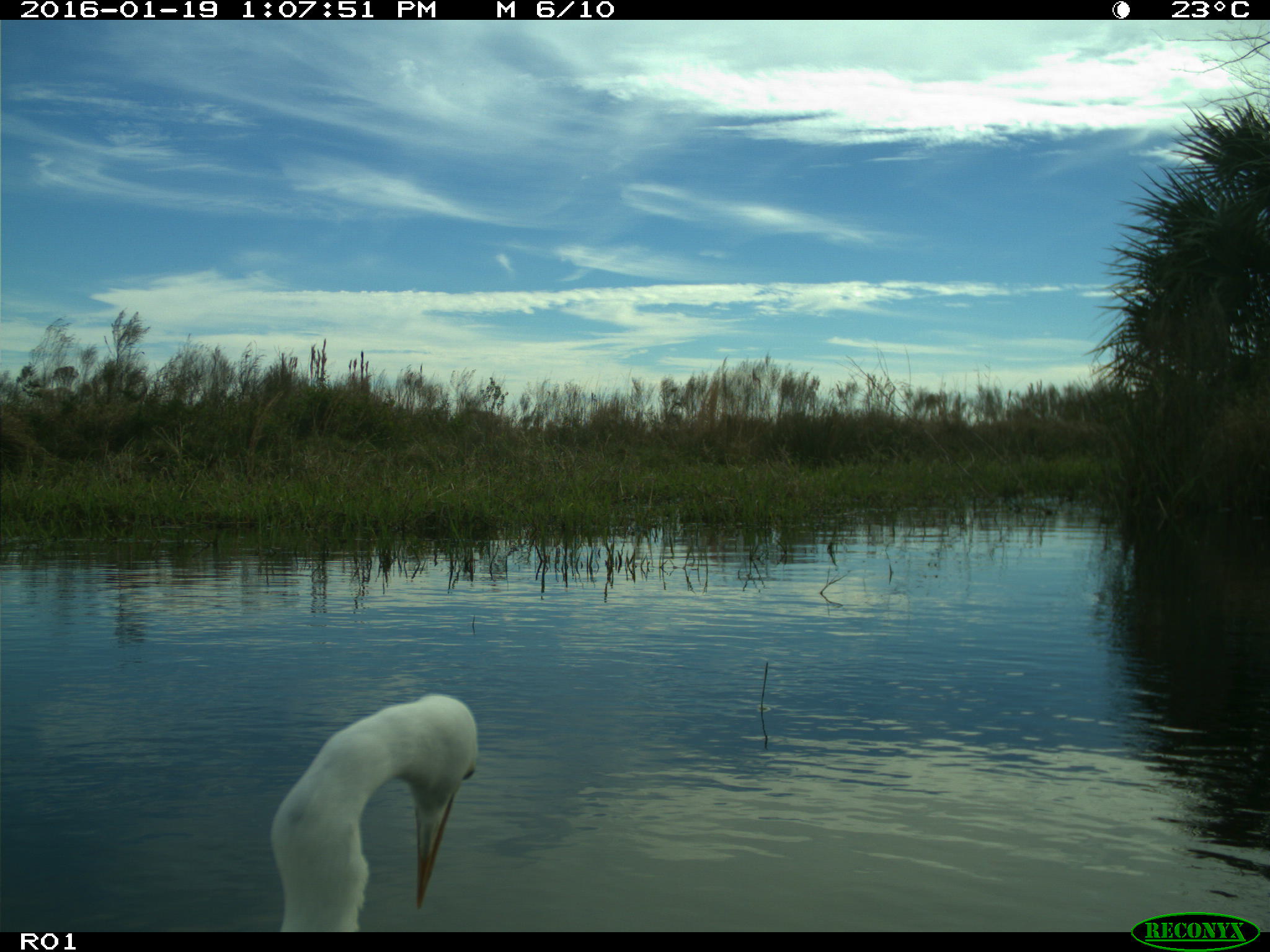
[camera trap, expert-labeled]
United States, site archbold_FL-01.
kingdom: Animalia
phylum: Chordata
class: Aves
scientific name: Aves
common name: birds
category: unidentified bird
Unidentified bird (birds) (Aves).